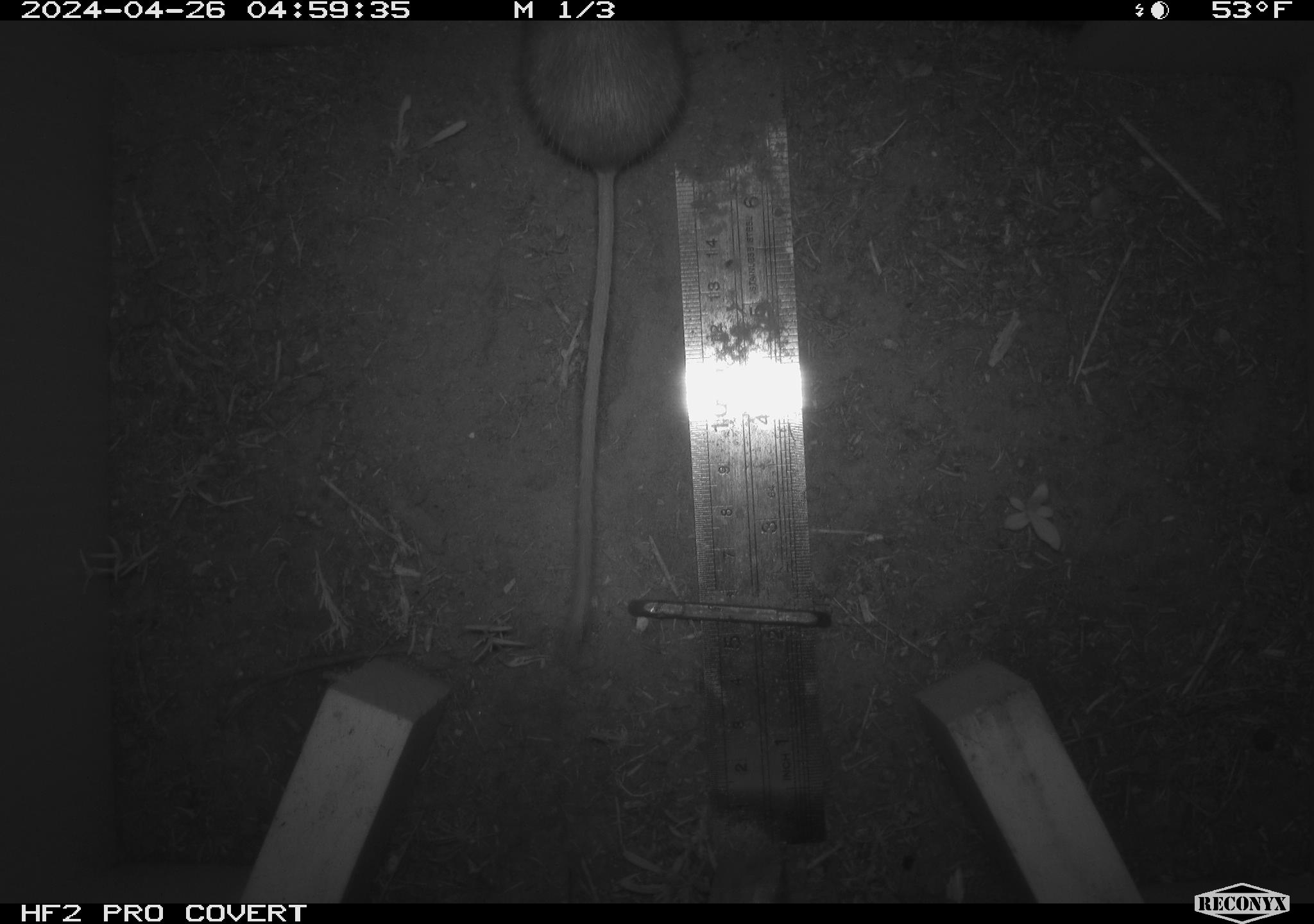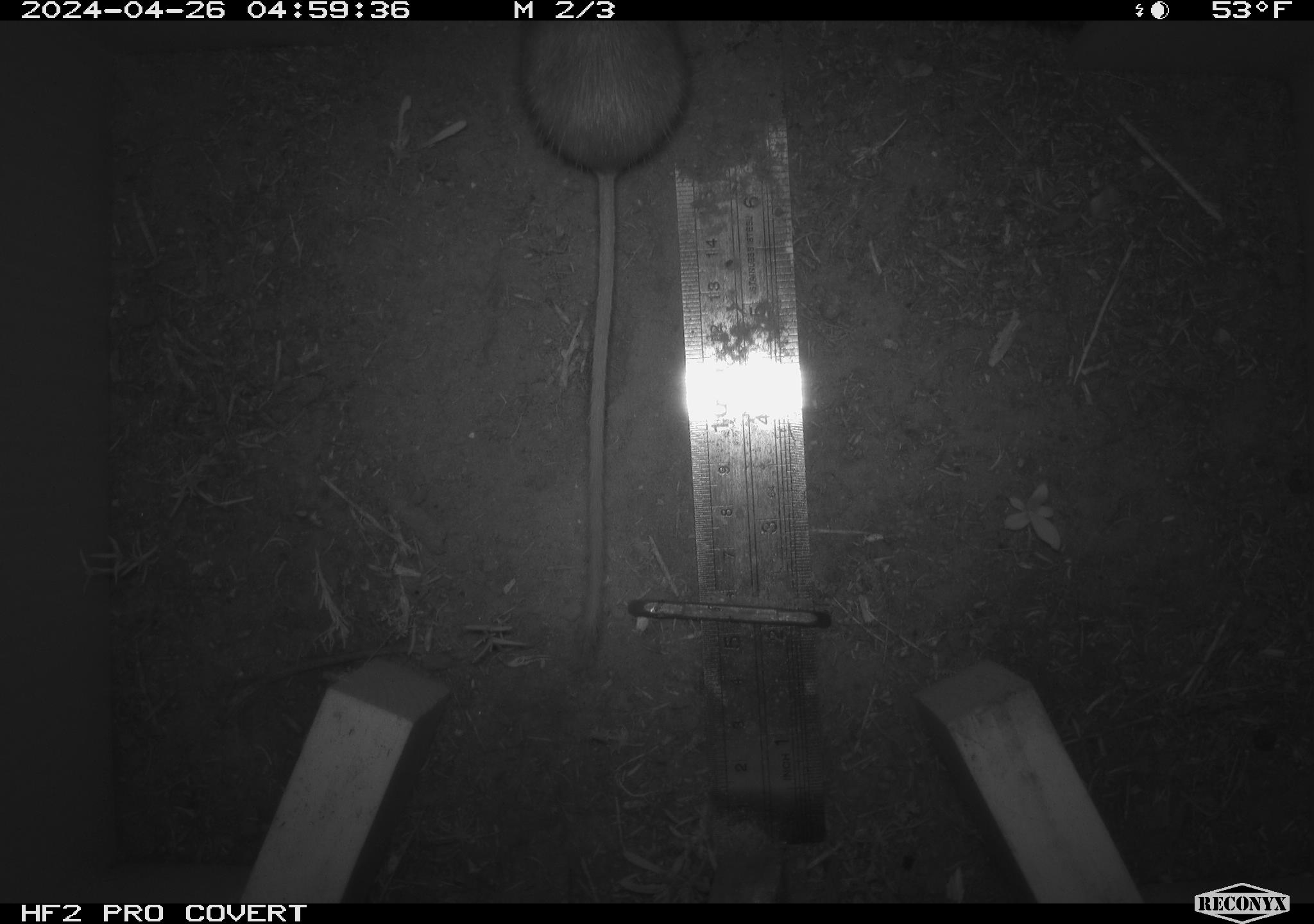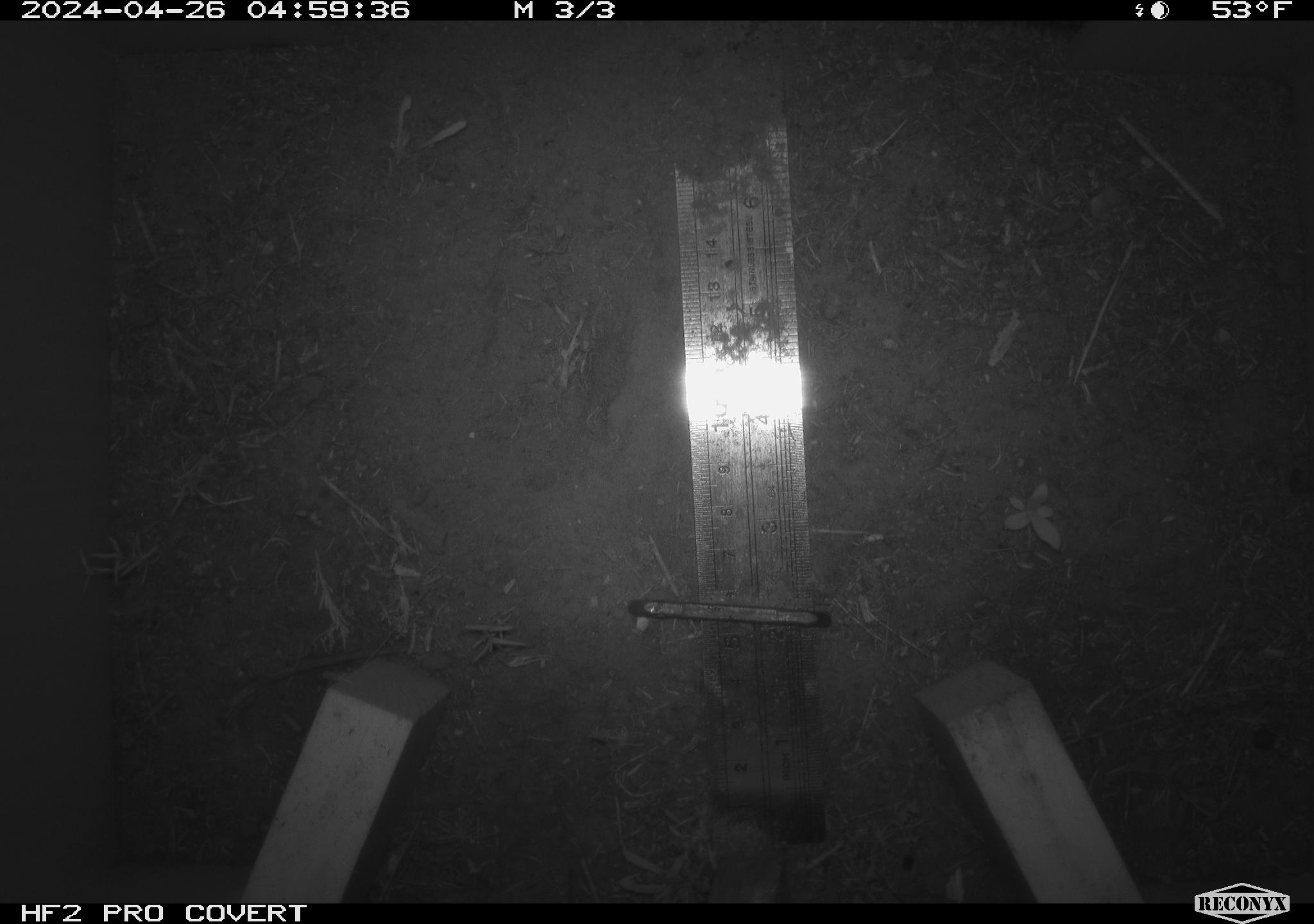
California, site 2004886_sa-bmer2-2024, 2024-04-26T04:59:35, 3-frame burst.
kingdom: Animalia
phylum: Chordata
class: Mammalia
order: Rodentia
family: Heteromyidae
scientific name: Heteromyidae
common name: kangaroo rats and pocket mice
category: heteromyidae family